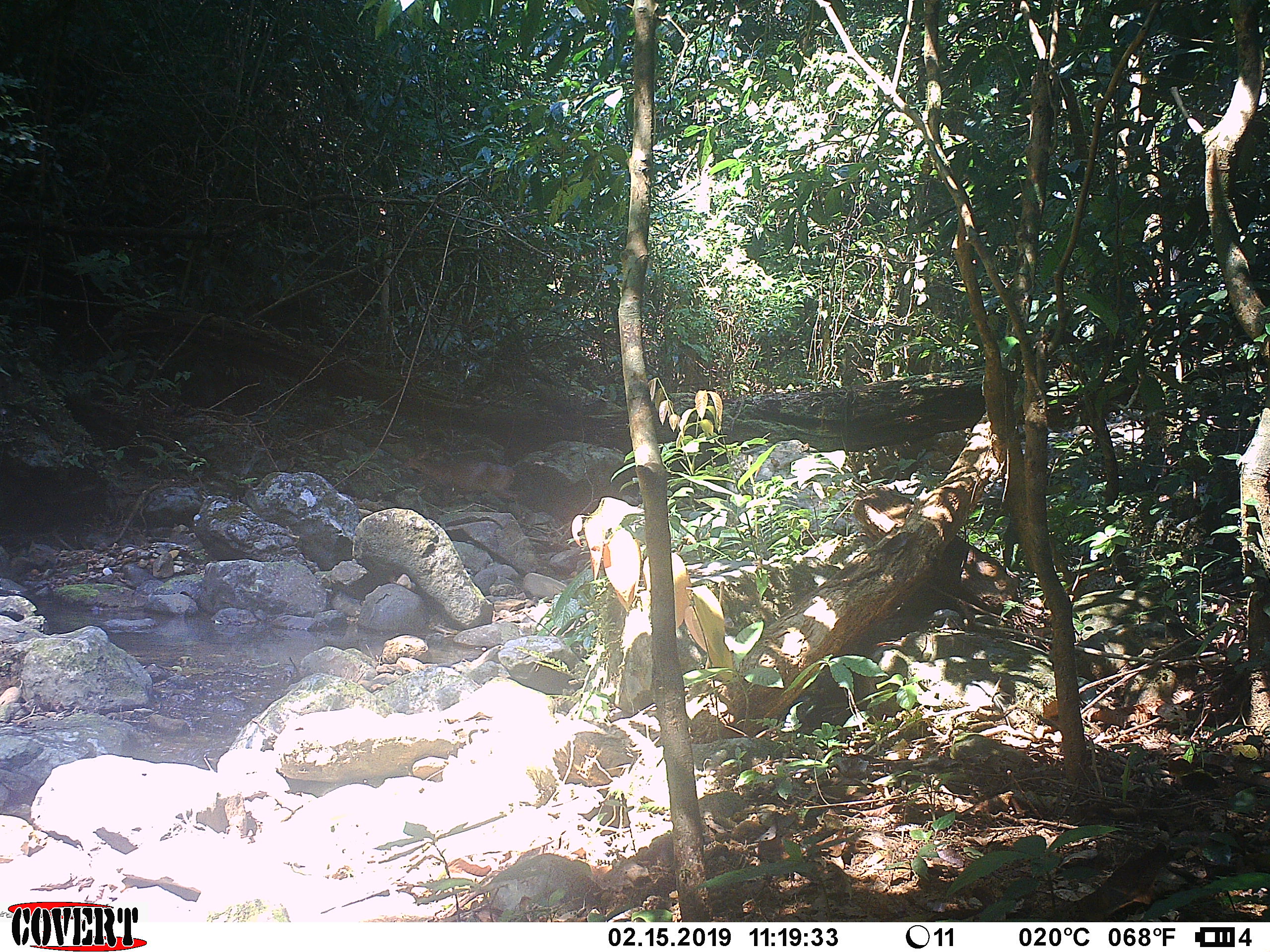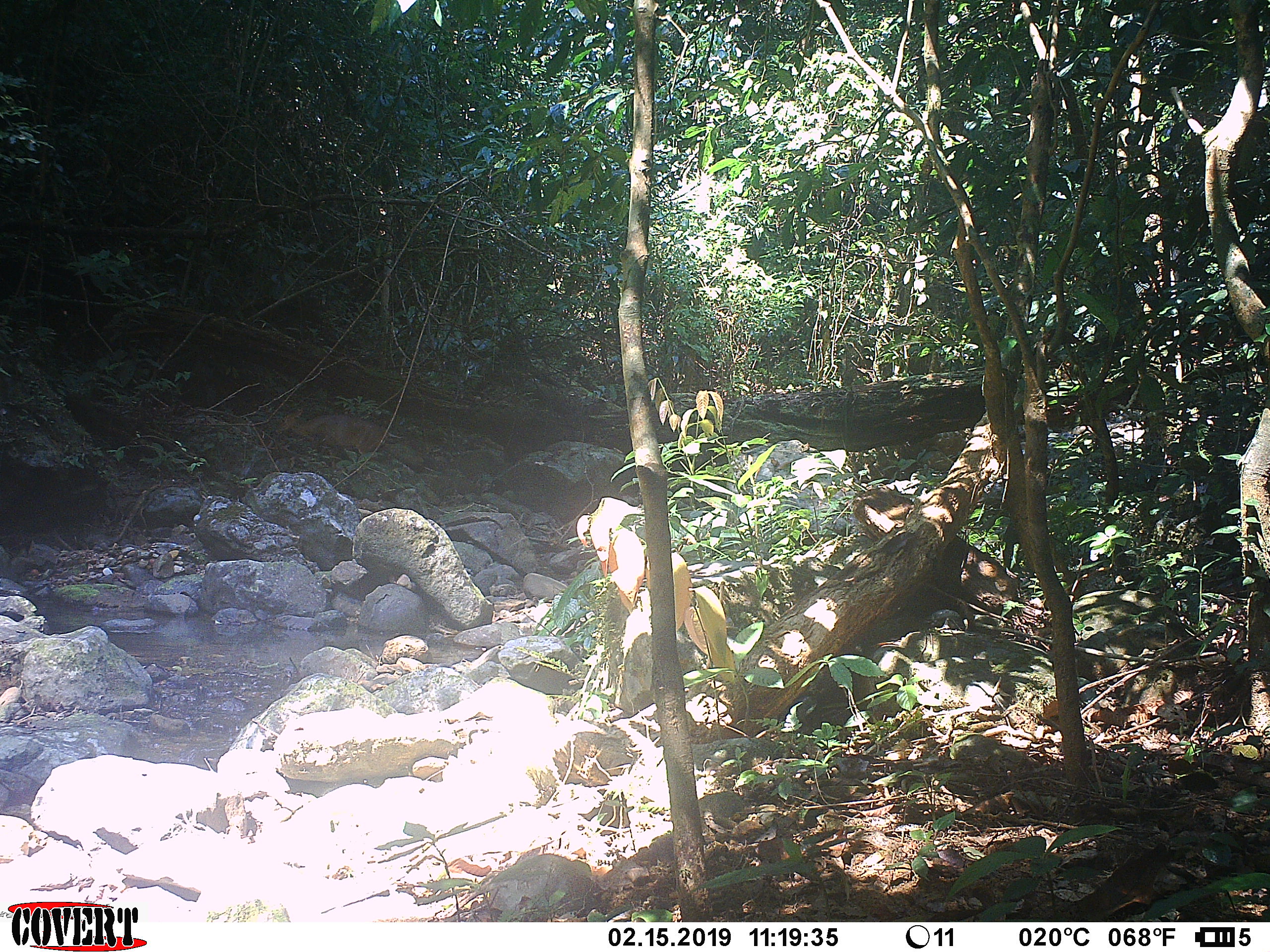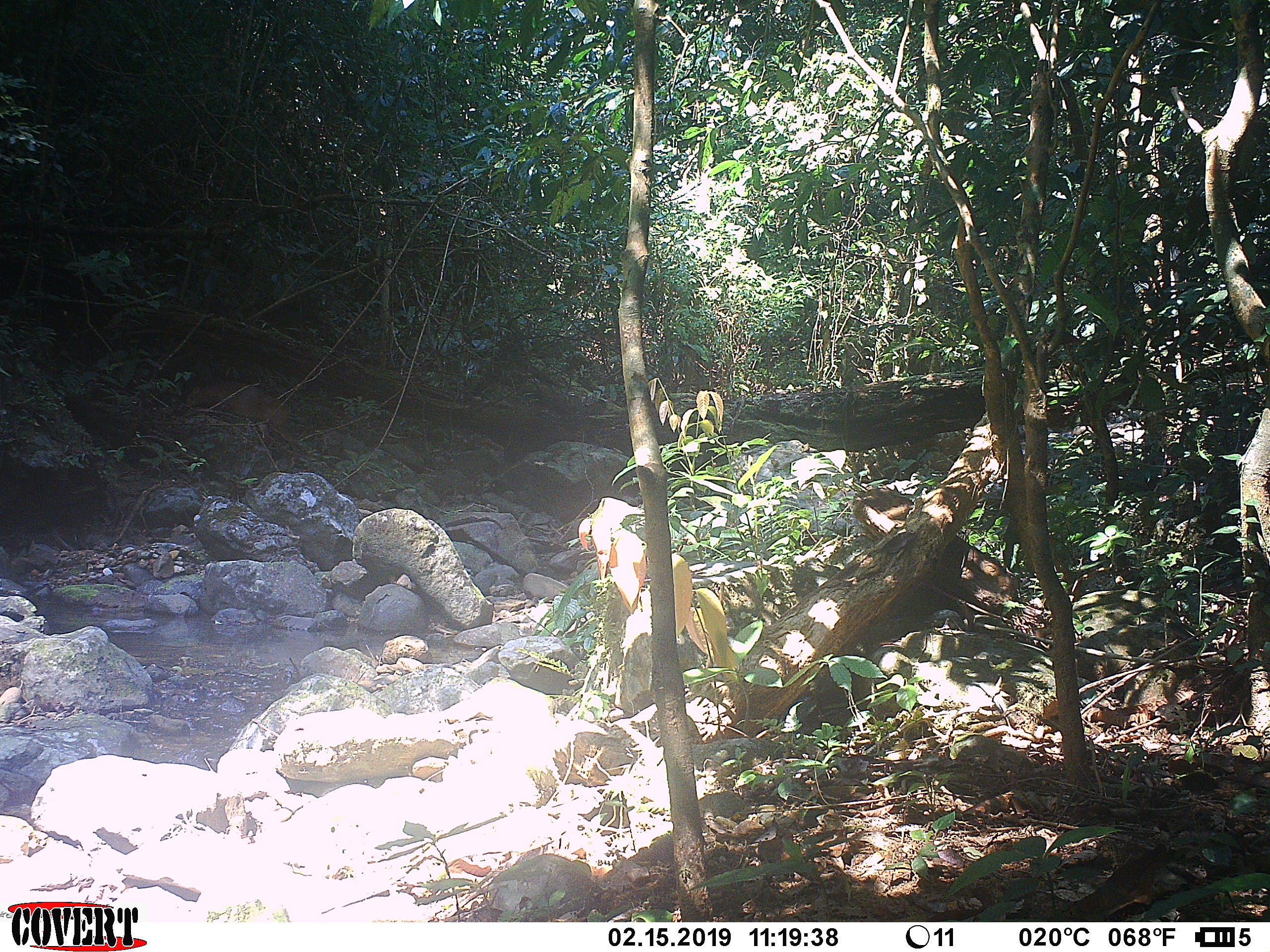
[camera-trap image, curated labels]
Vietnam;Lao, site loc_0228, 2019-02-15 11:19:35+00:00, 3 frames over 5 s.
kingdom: Animalia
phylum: Chordata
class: Mammalia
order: Artiodactyla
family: Cervidae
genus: Muntiacus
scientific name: Muntiacus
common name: muntjacs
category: unidentified muntjac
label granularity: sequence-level